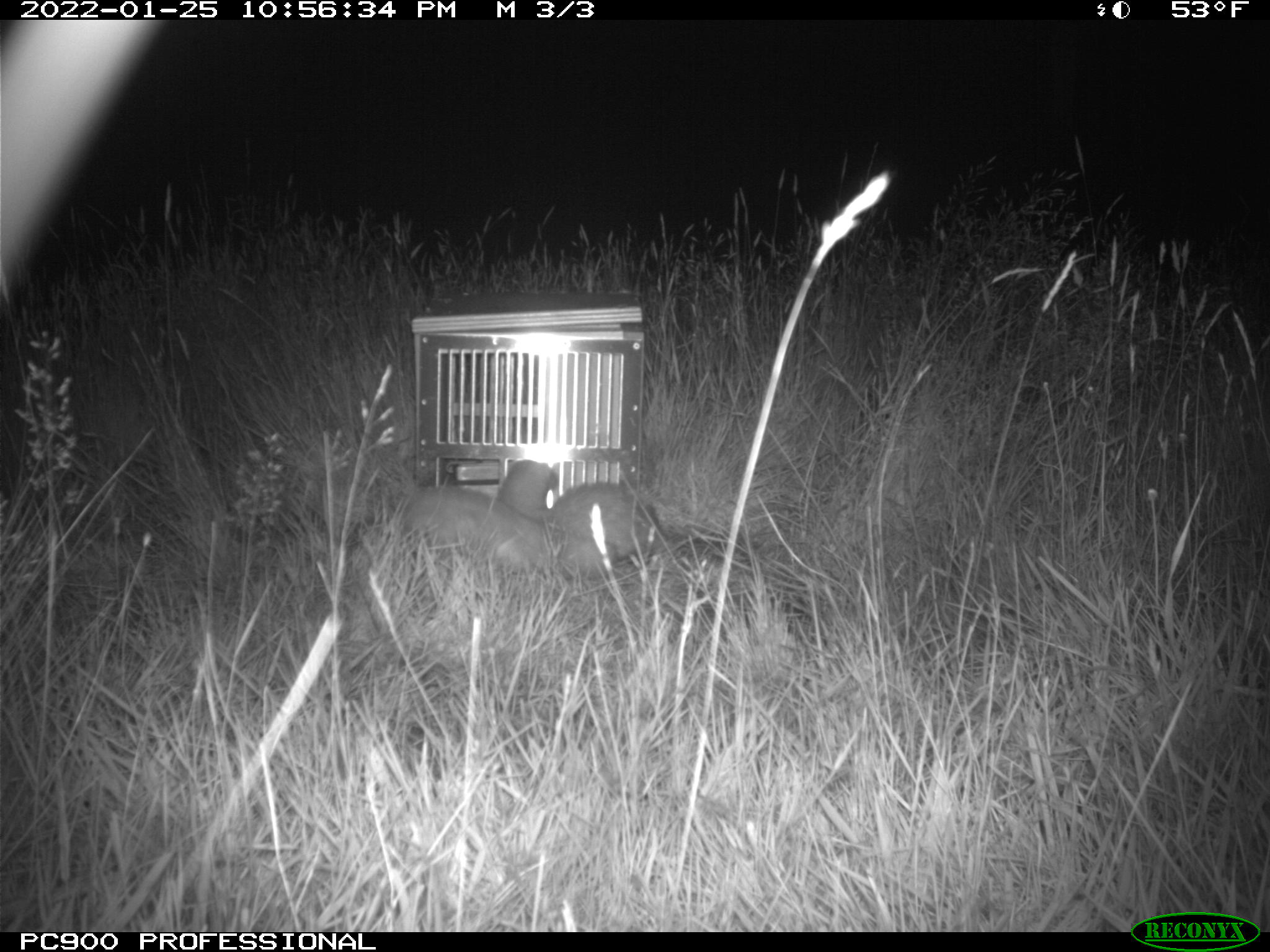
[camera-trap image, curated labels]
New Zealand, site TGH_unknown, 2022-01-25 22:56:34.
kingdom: Animalia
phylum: Chordata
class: Mammalia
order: Carnivora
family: Mustelidae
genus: Mustela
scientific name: Mustela furo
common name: ferret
Ferret (Mustela furo).